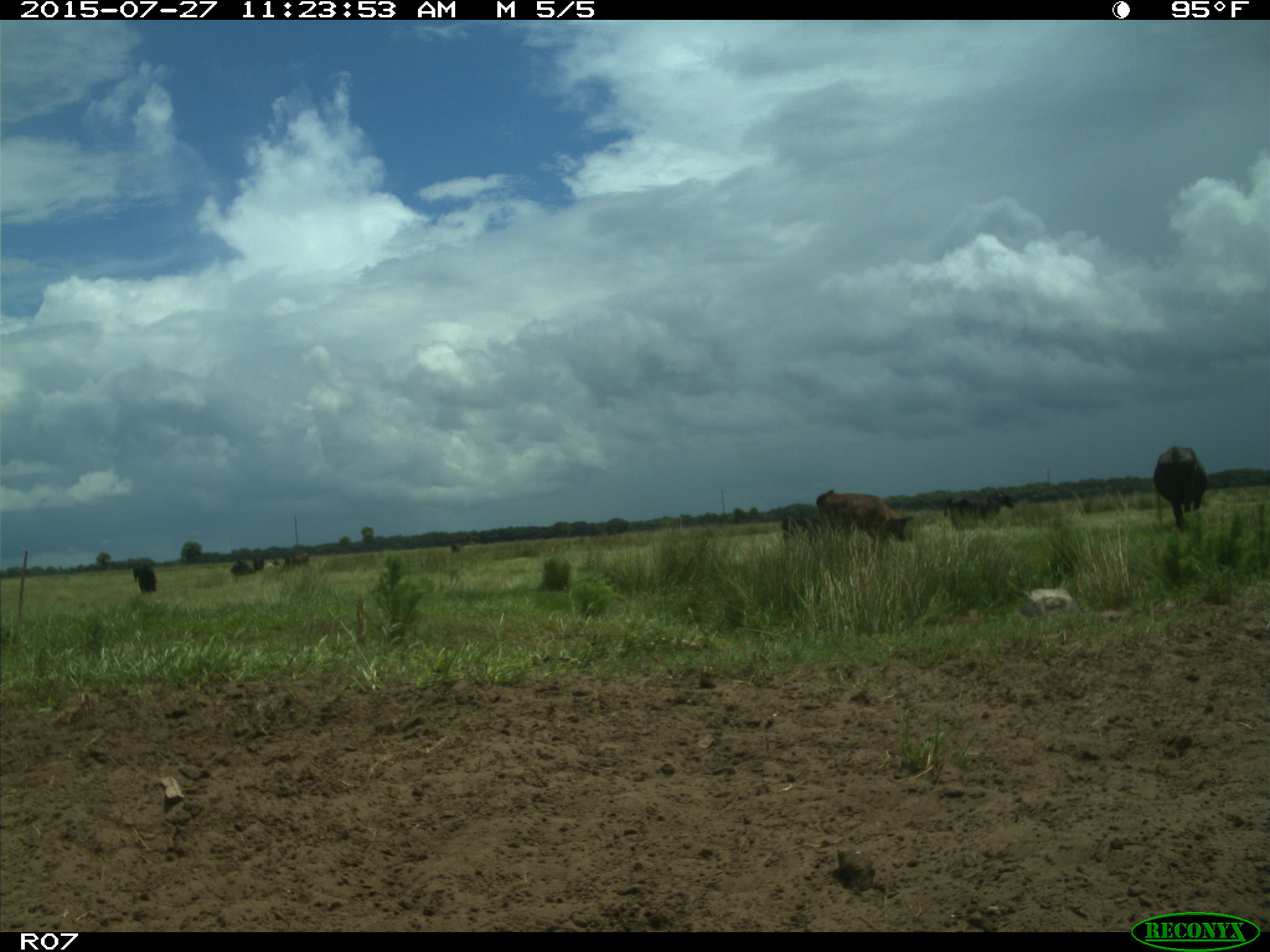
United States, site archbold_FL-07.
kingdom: Animalia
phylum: Chordata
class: Mammalia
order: Artiodactyla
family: Bovidae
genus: Bos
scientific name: Bos taurus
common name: domestic cow